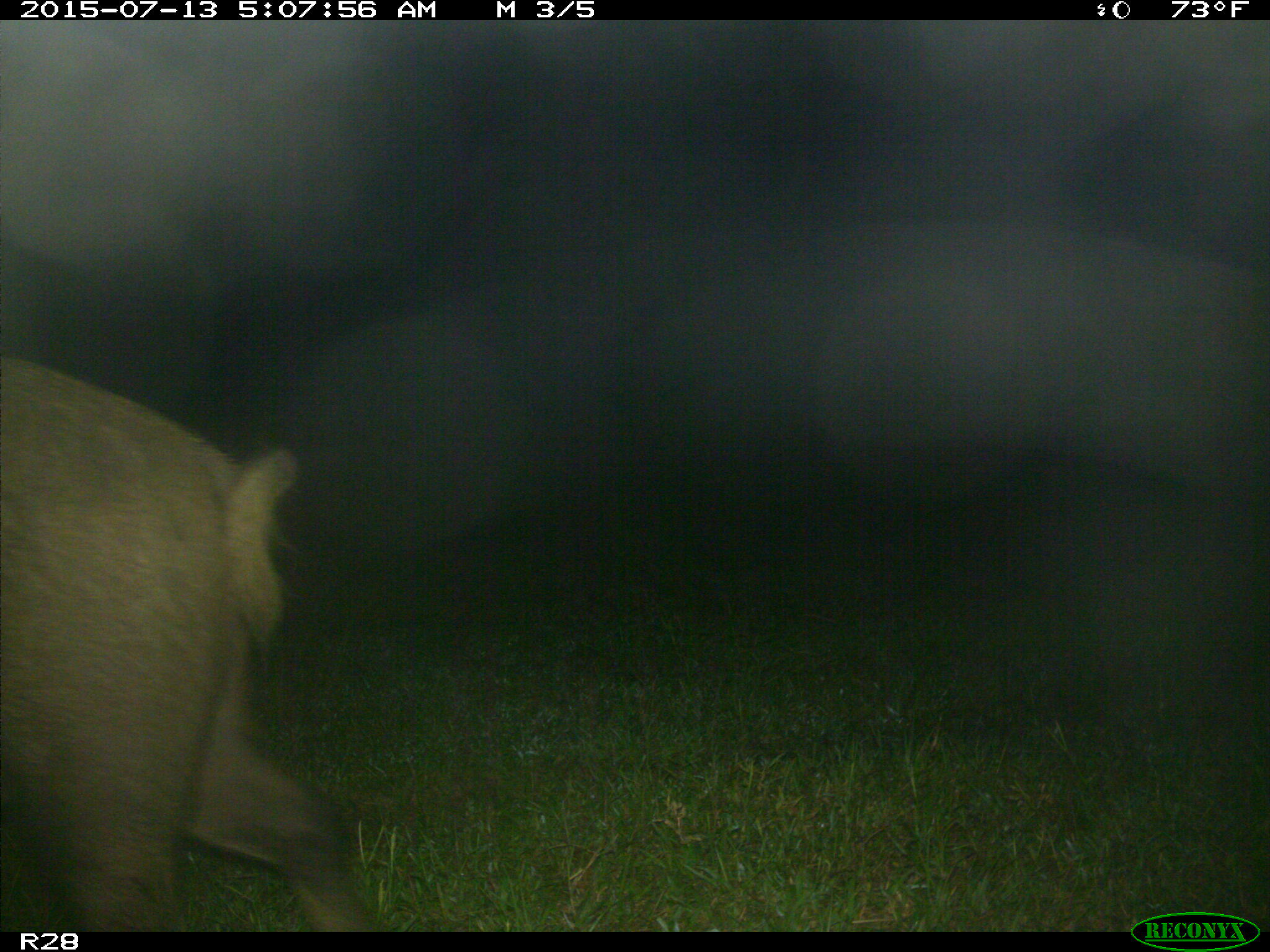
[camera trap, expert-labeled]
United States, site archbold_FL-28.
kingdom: Animalia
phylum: Chordata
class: Mammalia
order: Artiodactyla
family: Suidae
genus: Sus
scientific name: Sus scrofa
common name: wild boar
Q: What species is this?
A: Sus scrofa (wild boar).